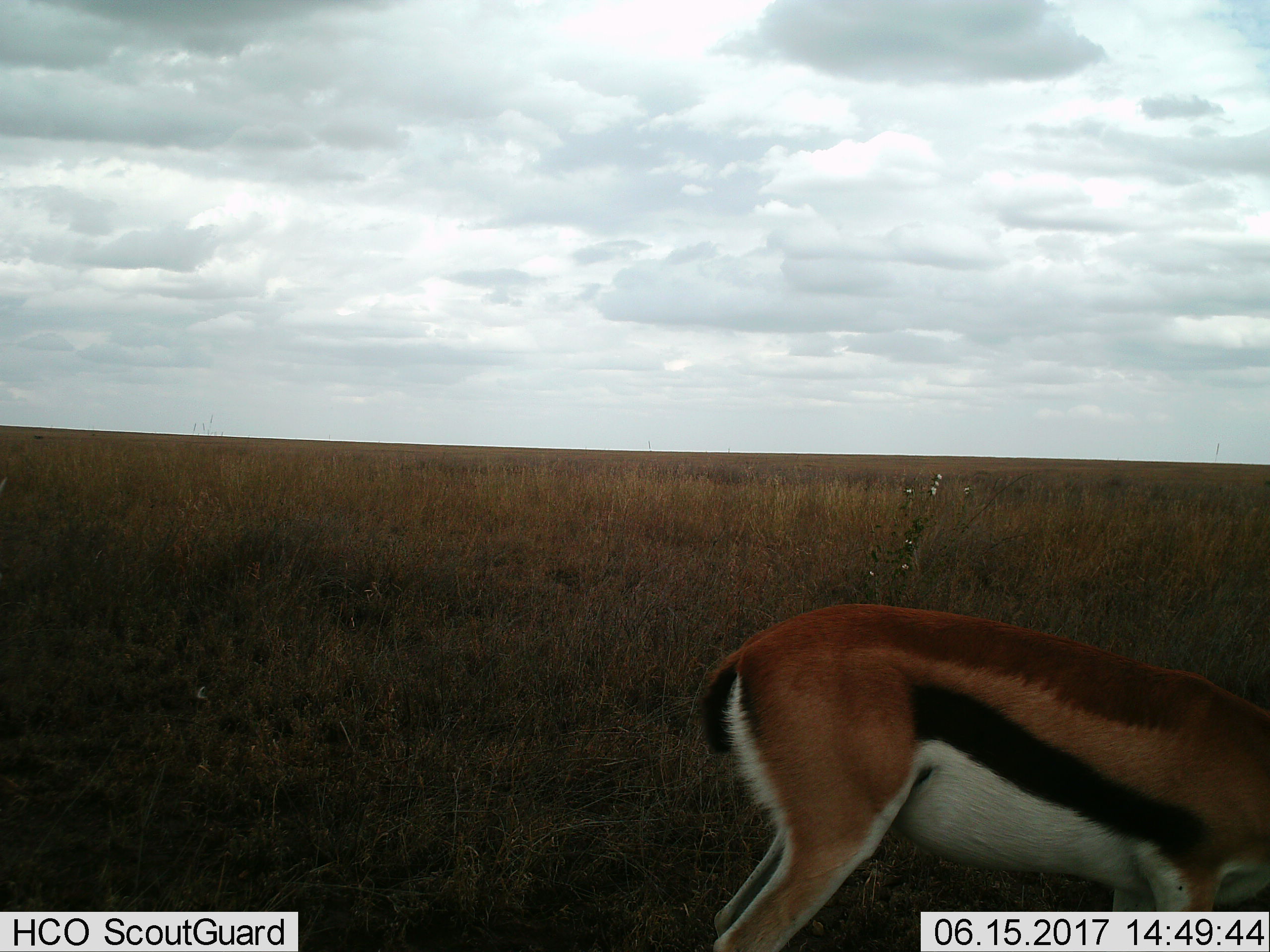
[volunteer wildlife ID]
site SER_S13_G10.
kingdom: Animalia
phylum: Chordata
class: Mammalia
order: Artiodactyla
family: Bovidae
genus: Eudorcas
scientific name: Eudorcas thomsonii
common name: thomson's gazelle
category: gazellethomsons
Gazellethomsons (thomson's gazelle) (Eudorcas thomsonii), count 1. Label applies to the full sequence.